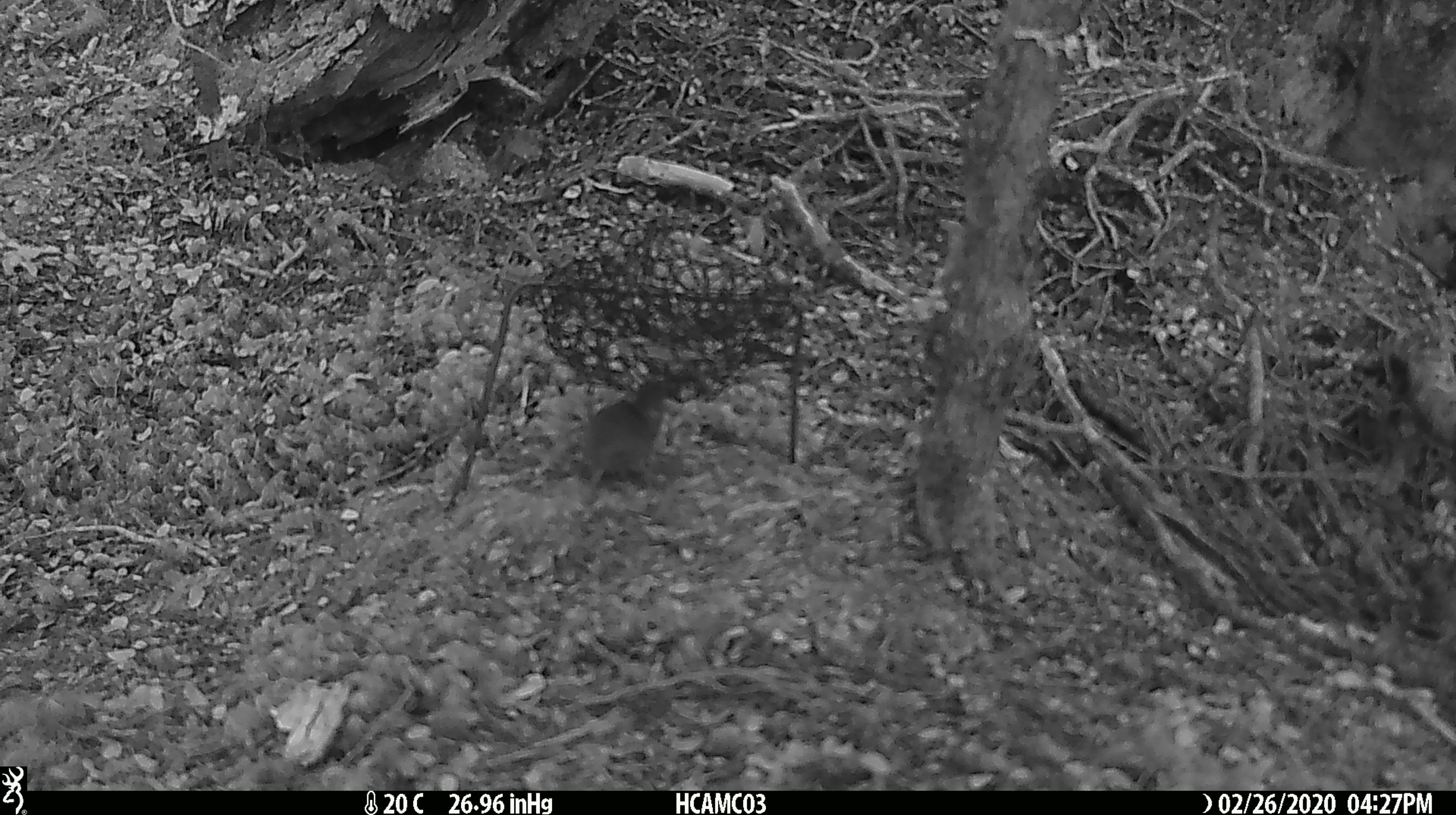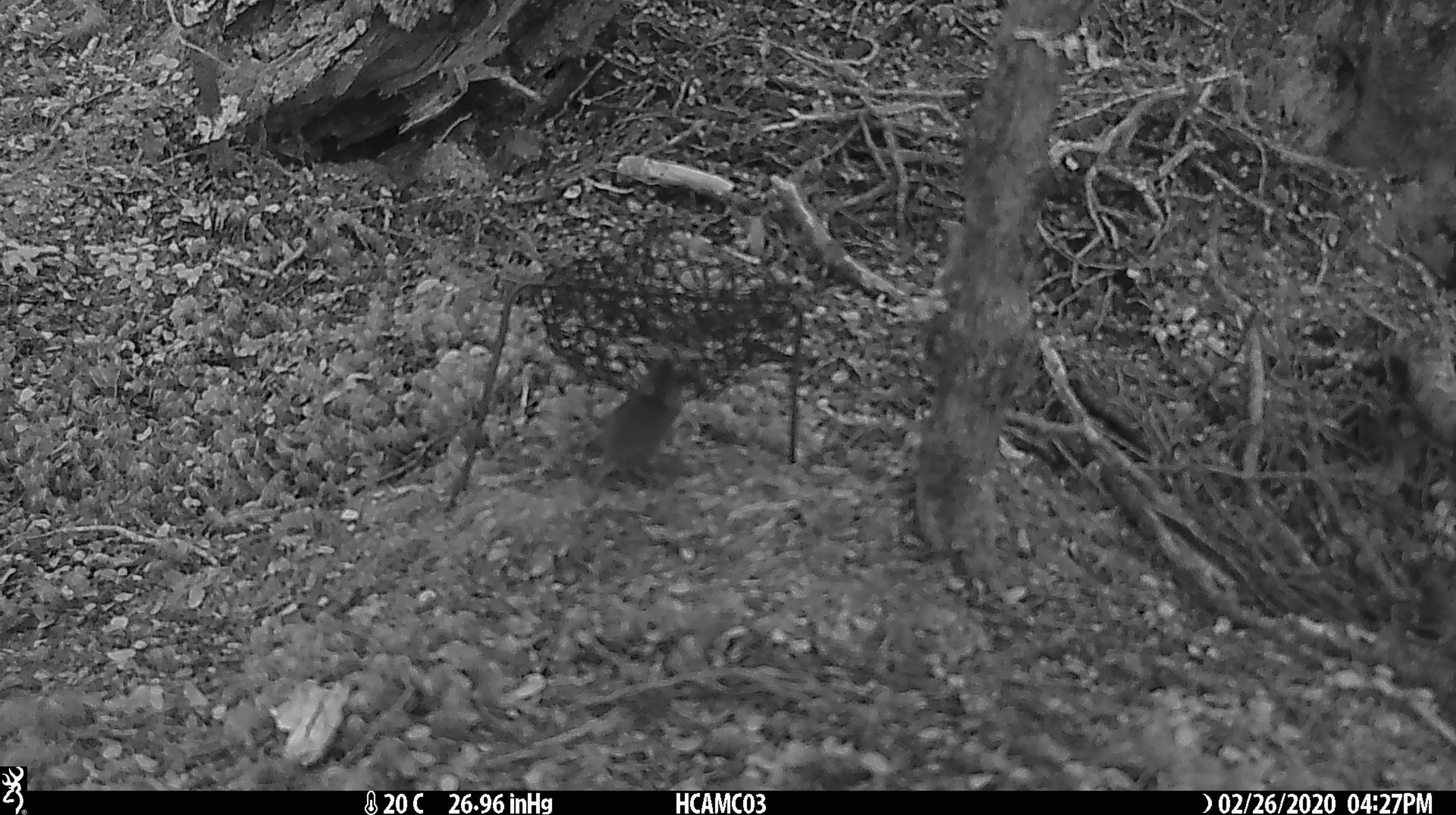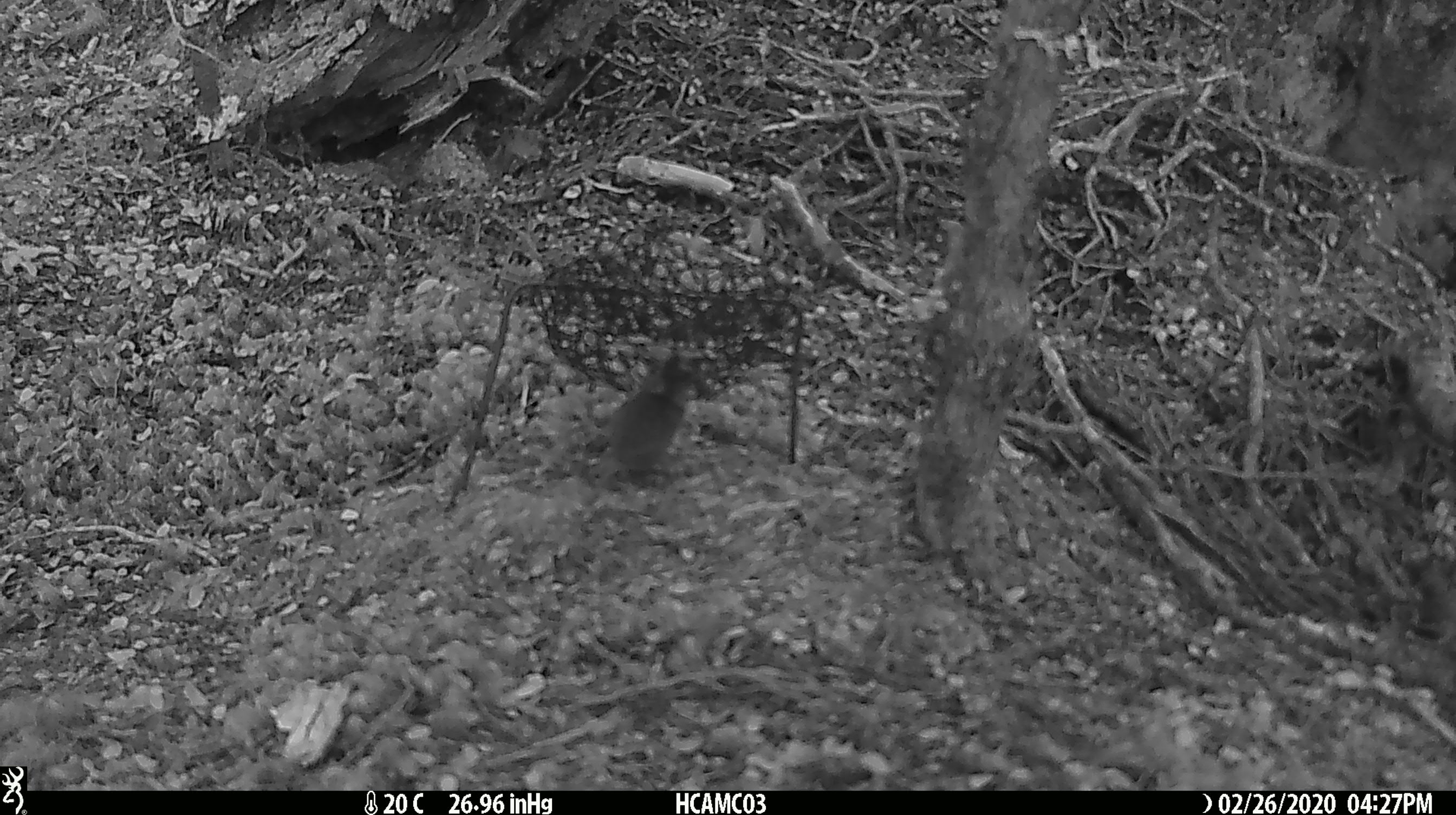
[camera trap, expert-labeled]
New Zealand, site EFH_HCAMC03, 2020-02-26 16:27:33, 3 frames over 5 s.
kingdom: Animalia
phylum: Chordata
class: Mammalia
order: Rodentia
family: Muridae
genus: Mus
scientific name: Mus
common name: mouse